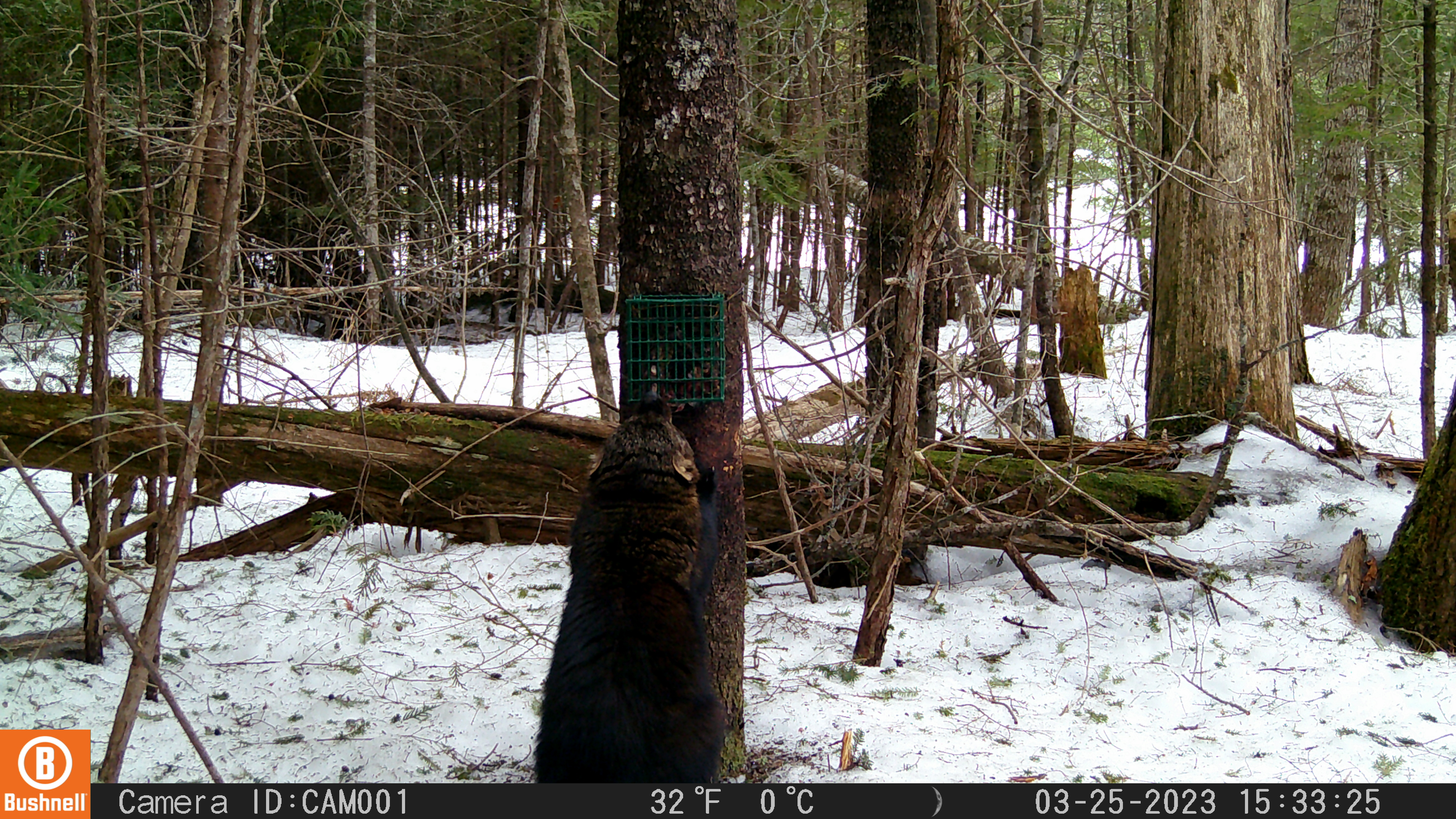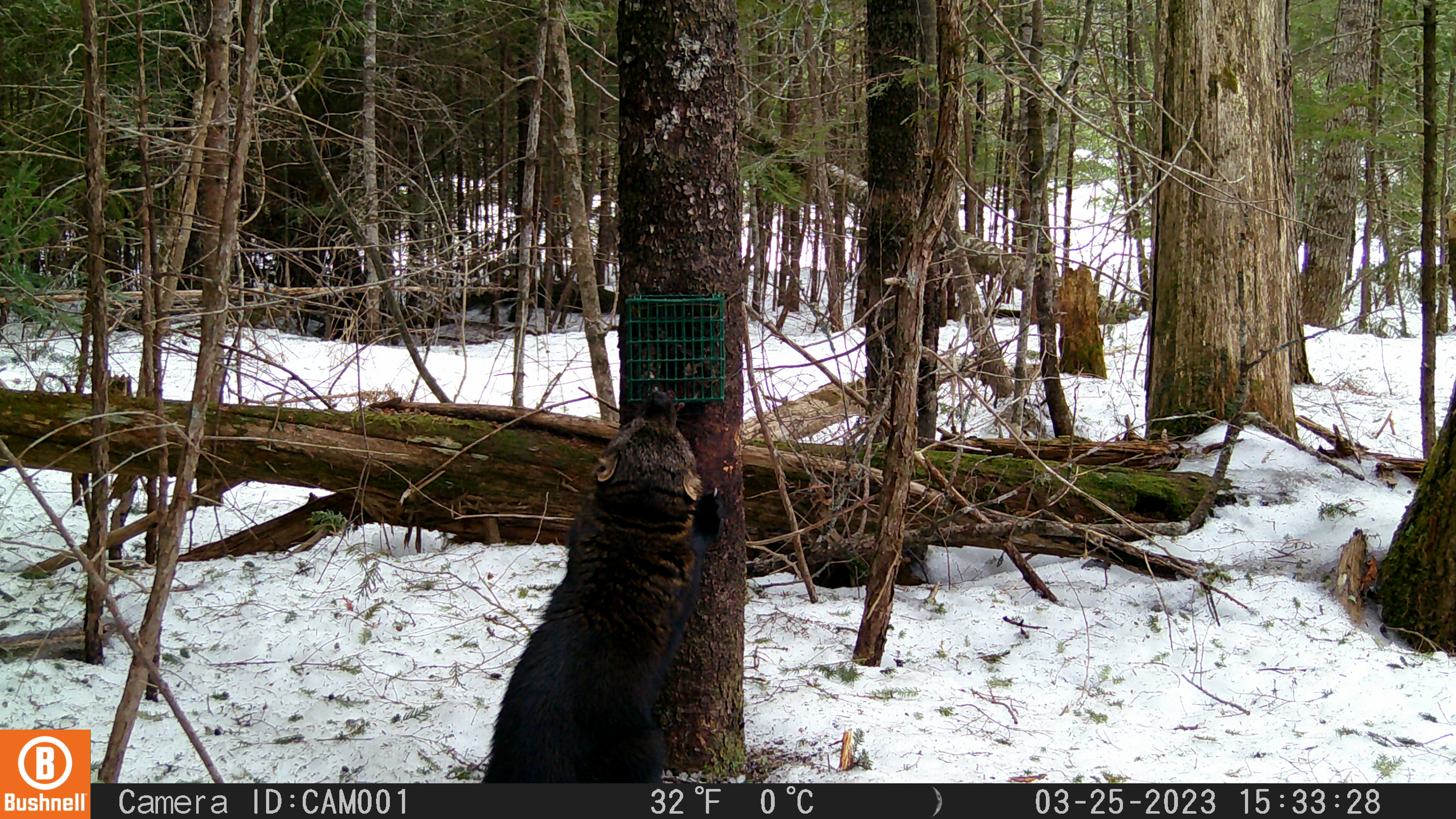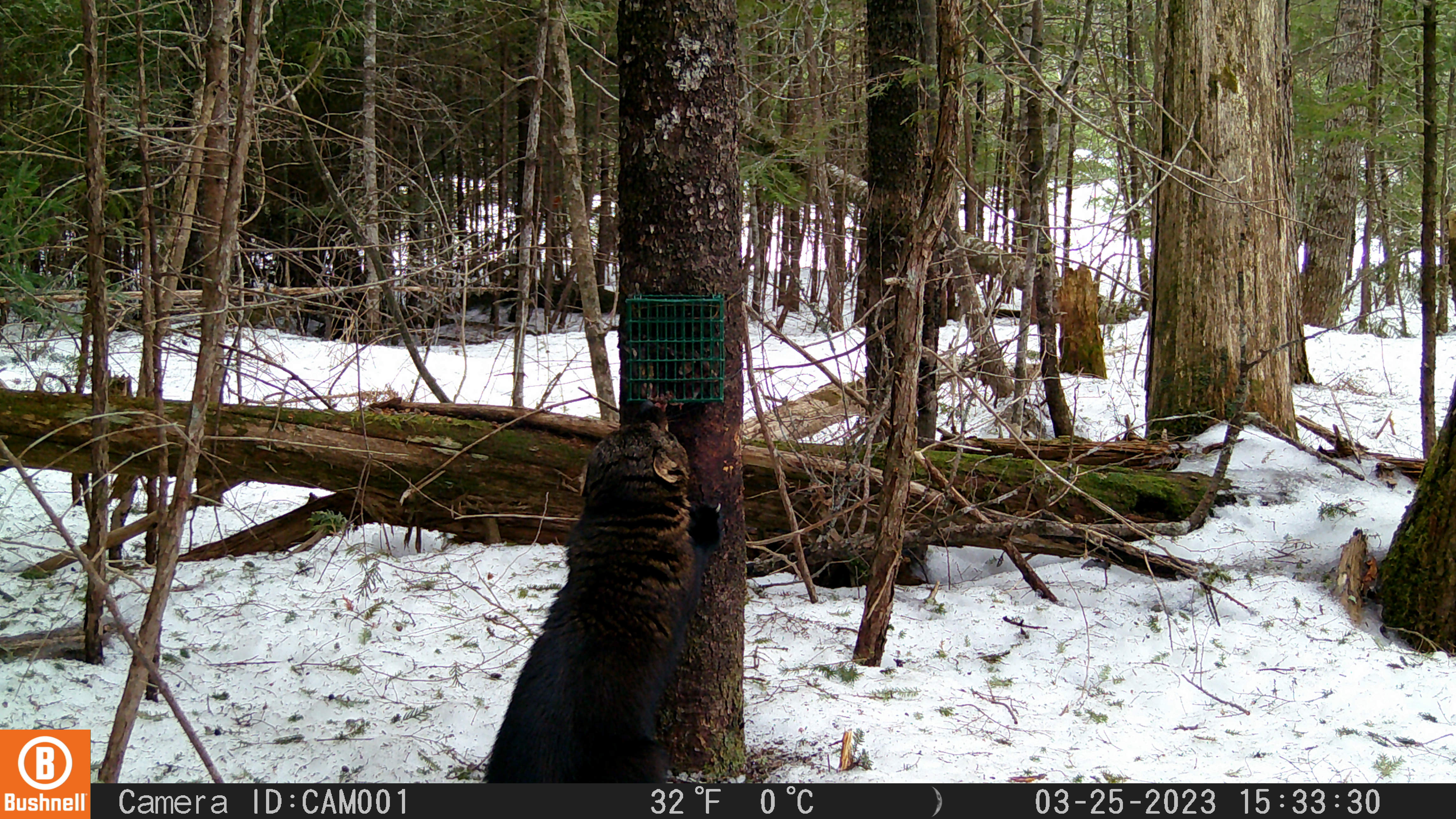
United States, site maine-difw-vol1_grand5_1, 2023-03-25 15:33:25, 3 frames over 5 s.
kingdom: Animalia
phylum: Chordata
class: Mammalia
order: Carnivora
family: Mustelidae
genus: Pekania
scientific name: Pekania pennanti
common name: fisher